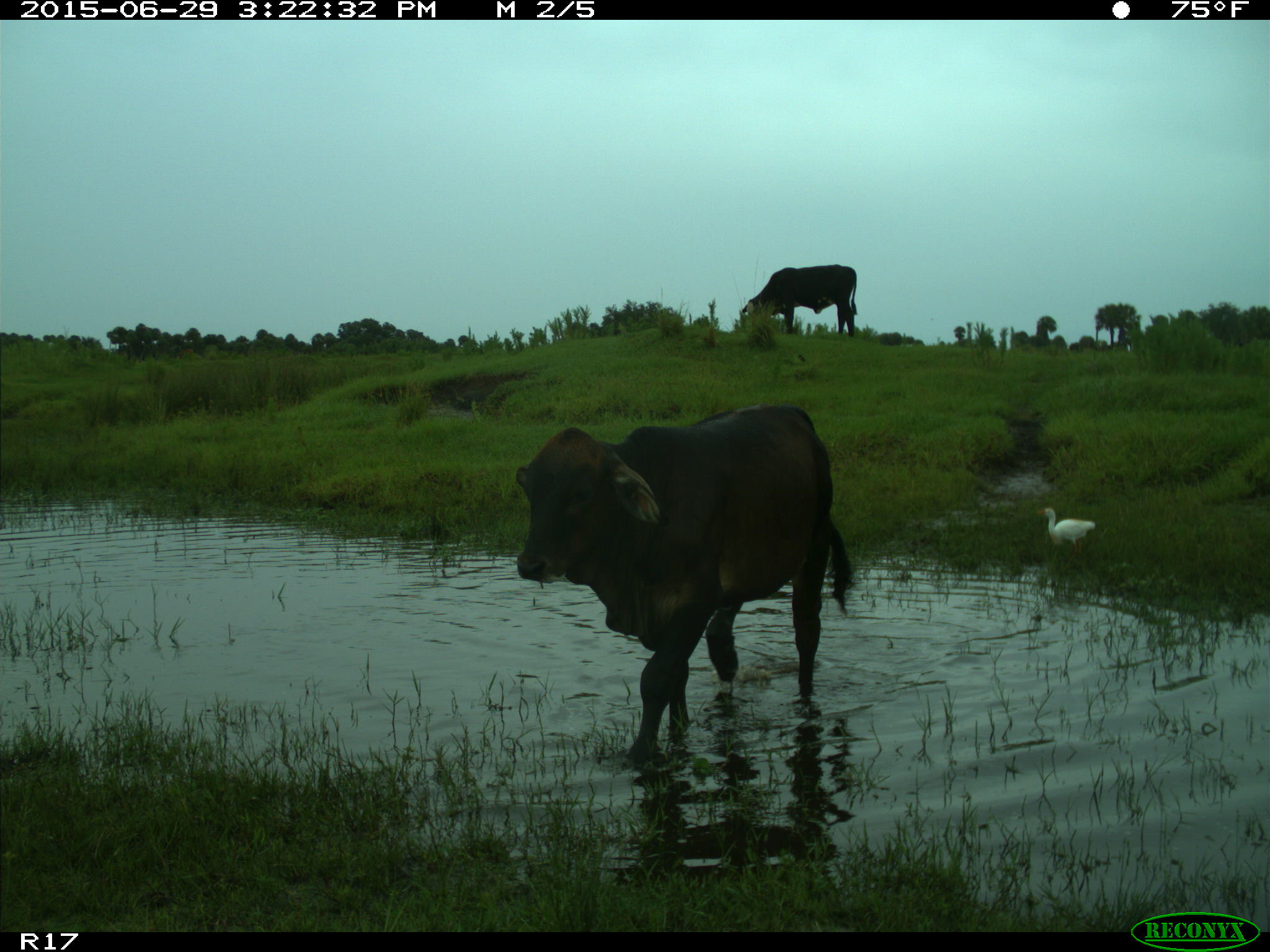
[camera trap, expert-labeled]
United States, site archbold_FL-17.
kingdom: Animalia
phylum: Chordata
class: Mammalia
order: Artiodactyla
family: Bovidae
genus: Bos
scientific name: Bos taurus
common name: domestic cow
Bos taurus (domestic cow).